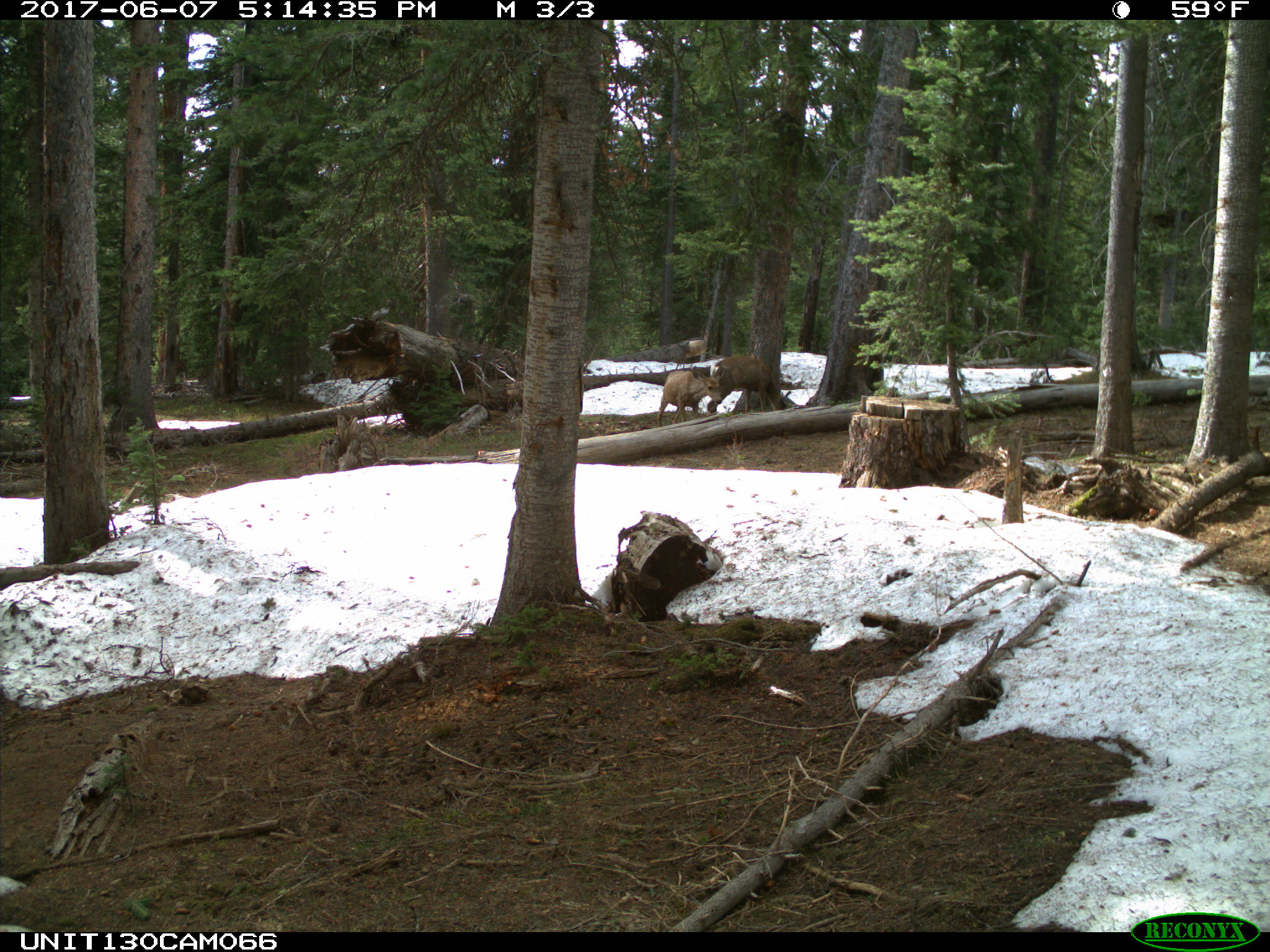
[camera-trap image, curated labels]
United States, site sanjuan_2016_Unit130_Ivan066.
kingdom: Animalia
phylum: Chordata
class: Mammalia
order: Artiodactyla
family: Cervidae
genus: Odocoileus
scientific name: Odocoileus hemionus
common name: mule deer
Odocoileus hemionus (mule deer).